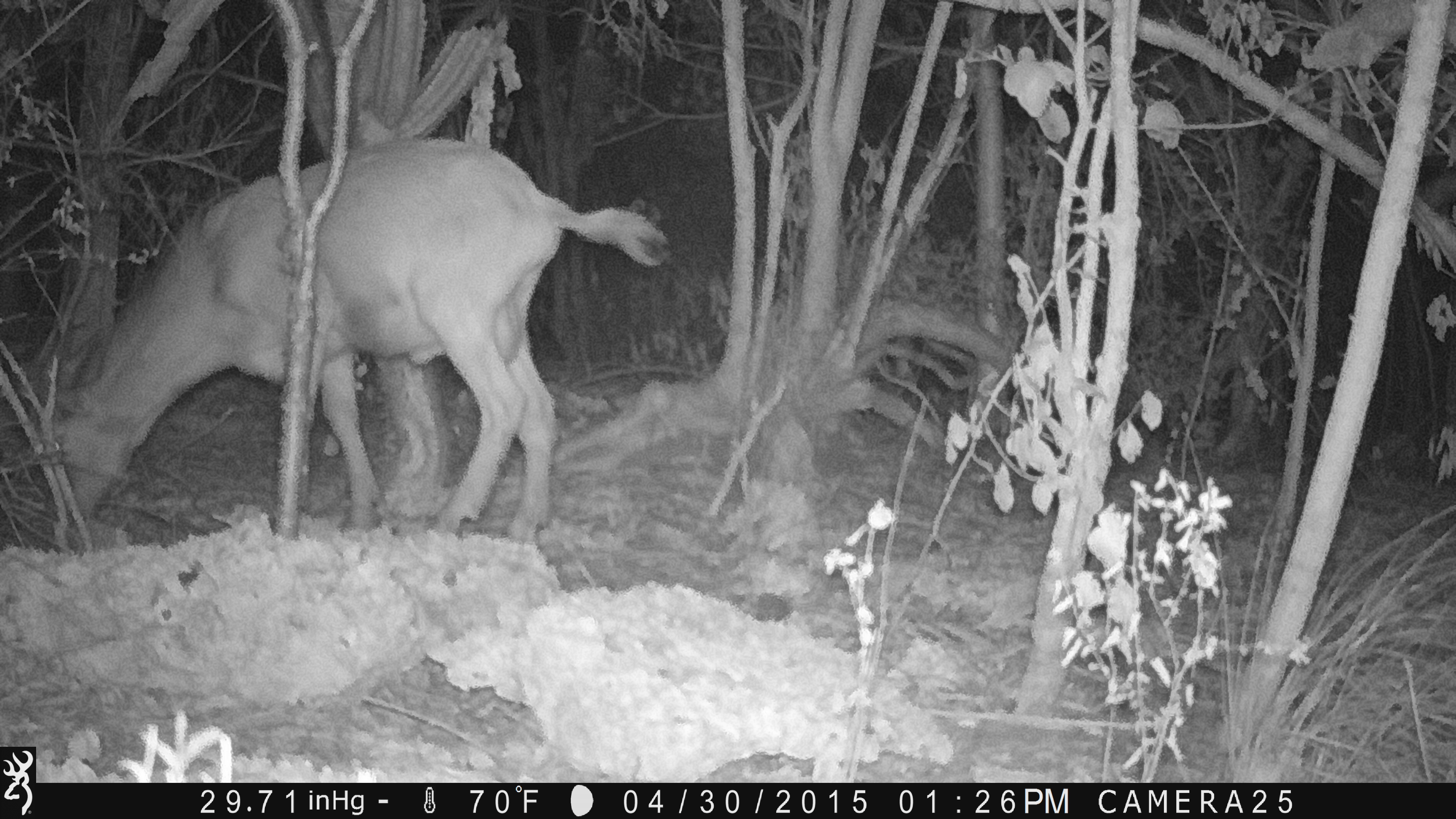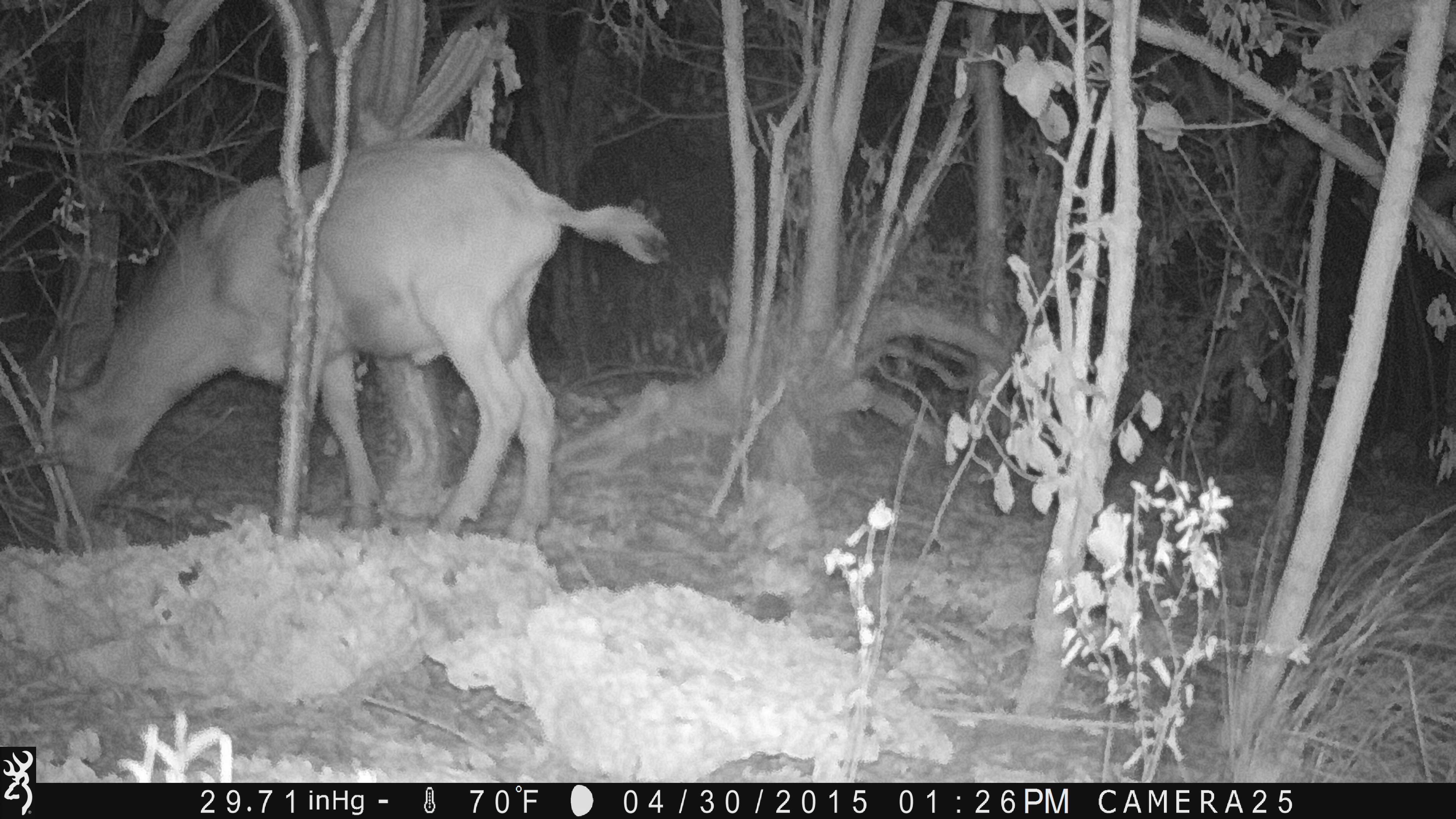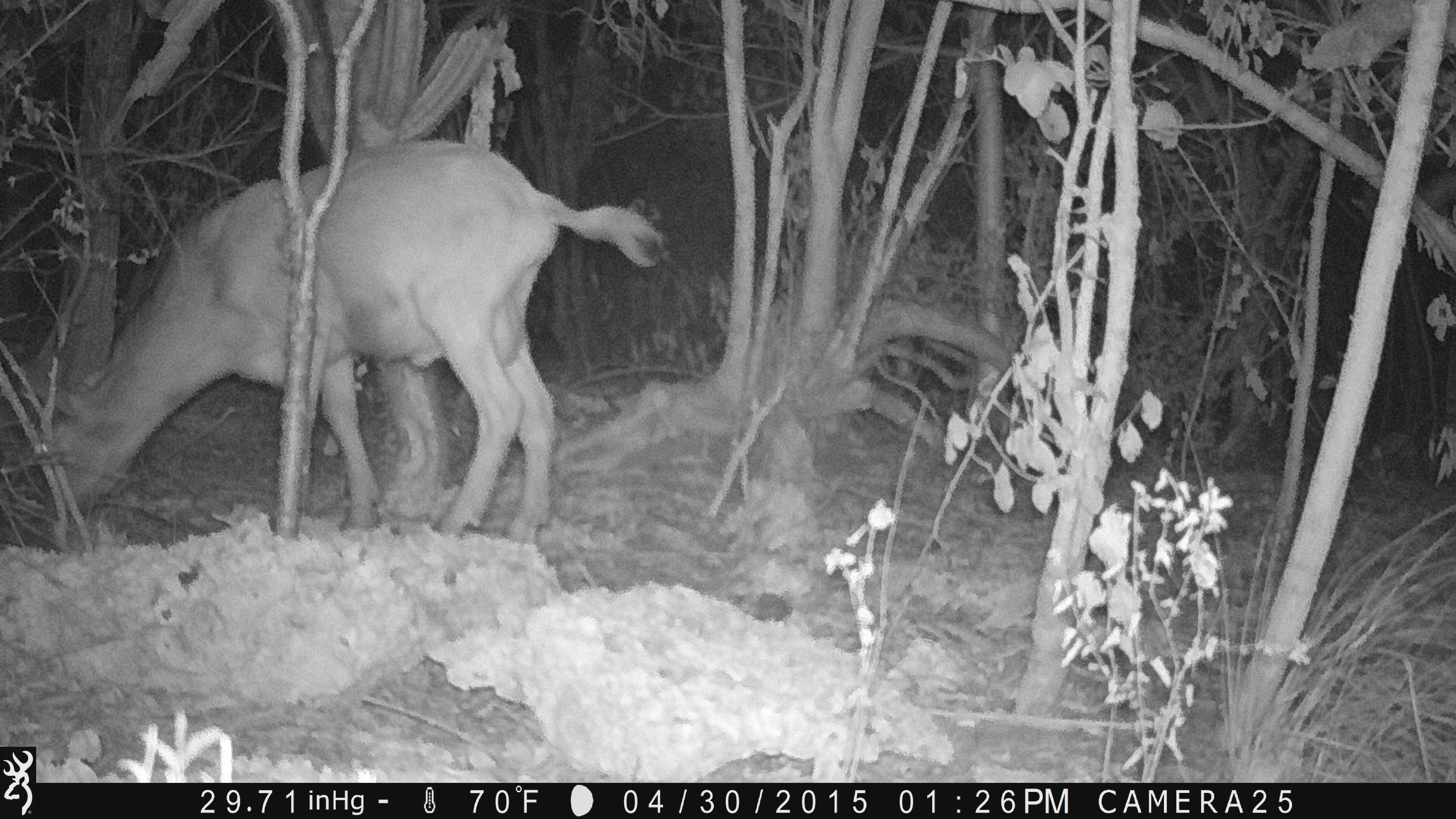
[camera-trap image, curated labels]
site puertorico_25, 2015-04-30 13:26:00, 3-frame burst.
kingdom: Animalia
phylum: Chordata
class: Mammalia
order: Artiodactyla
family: Bovidae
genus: Capra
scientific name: Capra hircus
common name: goat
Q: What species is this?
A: Goat (Capra hircus).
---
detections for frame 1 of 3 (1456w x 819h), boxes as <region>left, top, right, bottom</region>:
goat: <region>47, 136, 657, 550</region>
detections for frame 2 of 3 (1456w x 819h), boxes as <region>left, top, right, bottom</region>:
goat: <region>22, 135, 653, 555</region>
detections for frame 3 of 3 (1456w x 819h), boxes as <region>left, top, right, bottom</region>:
goat: <region>13, 136, 658, 550</region>